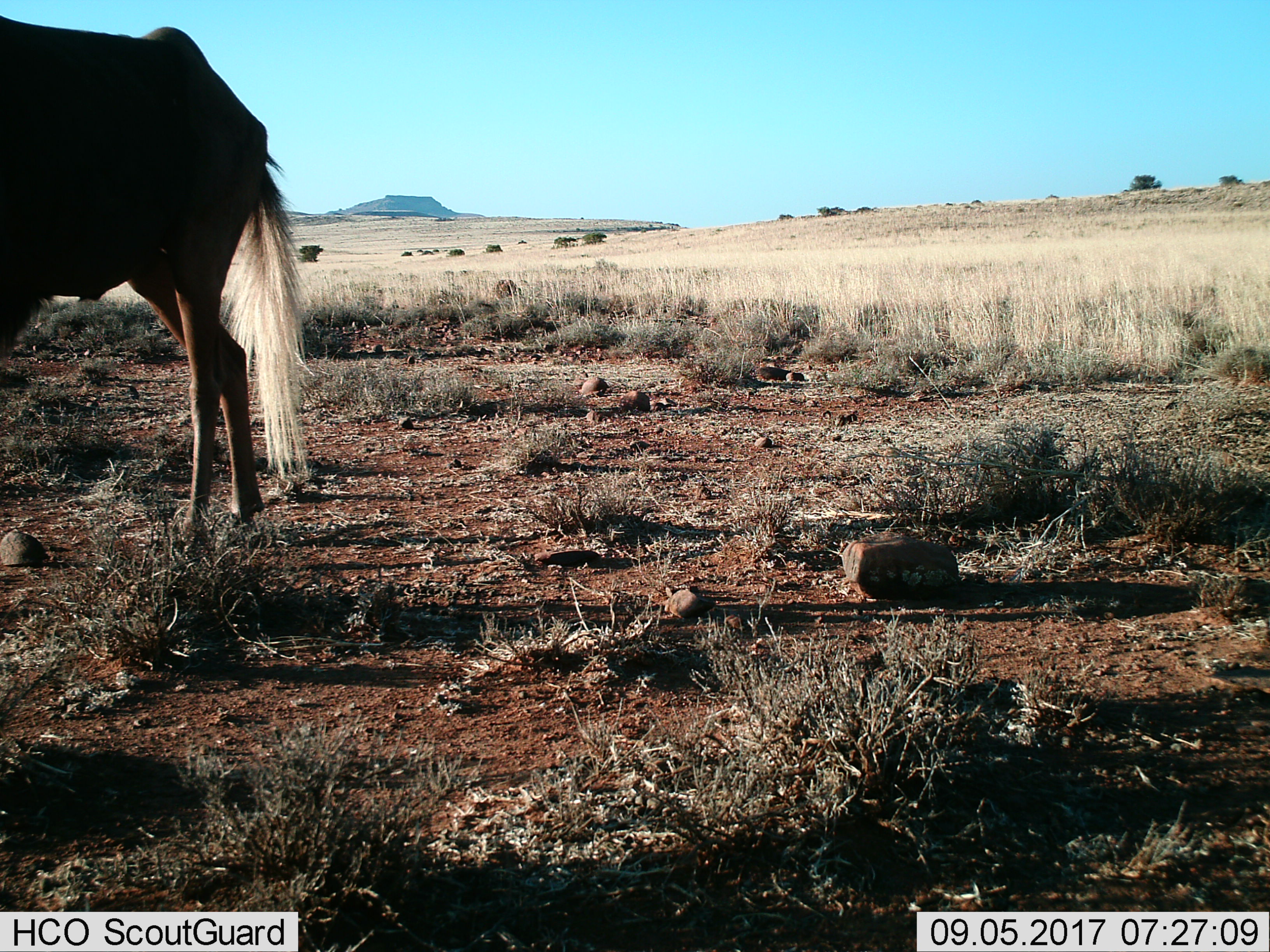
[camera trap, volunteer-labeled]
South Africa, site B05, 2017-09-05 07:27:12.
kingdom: Animalia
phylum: Chordata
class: Mammalia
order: Artiodactyla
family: Bovidae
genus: Connochaetes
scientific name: Connochaetes gnou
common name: black wildebeest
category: wildebeestblack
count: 1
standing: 20%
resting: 0%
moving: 60%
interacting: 0%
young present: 0%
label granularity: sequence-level